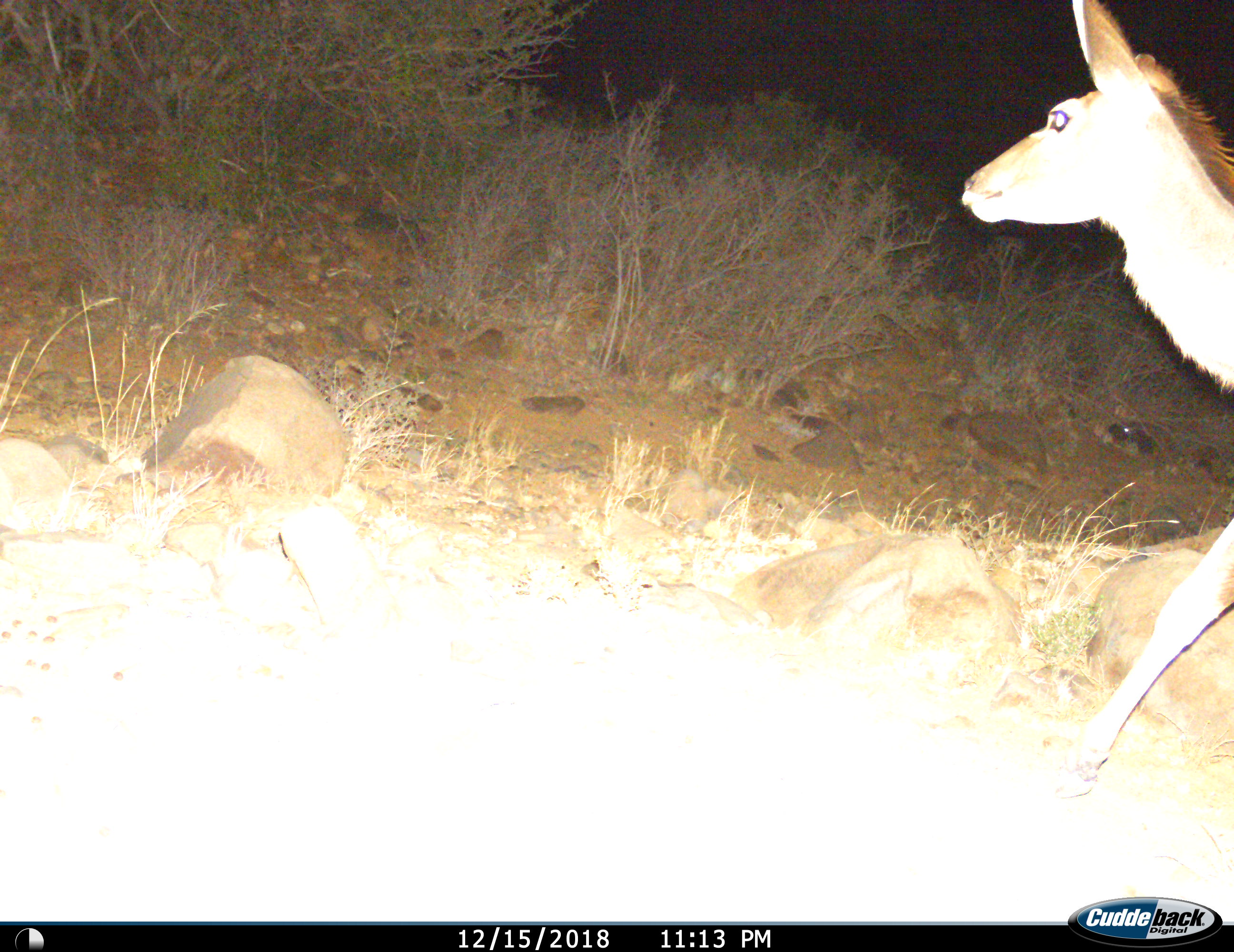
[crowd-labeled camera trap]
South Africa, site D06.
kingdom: Animalia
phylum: Chordata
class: Mammalia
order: Artiodactyla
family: Bovidae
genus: Tragelaphus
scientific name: Tragelaphus strepsiceros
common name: greater kudu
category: kudu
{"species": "kudu (greater kudu) (Tragelaphus strepsiceros)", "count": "1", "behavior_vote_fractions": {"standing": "0%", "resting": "0%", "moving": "100%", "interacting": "0%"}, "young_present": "0%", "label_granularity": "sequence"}